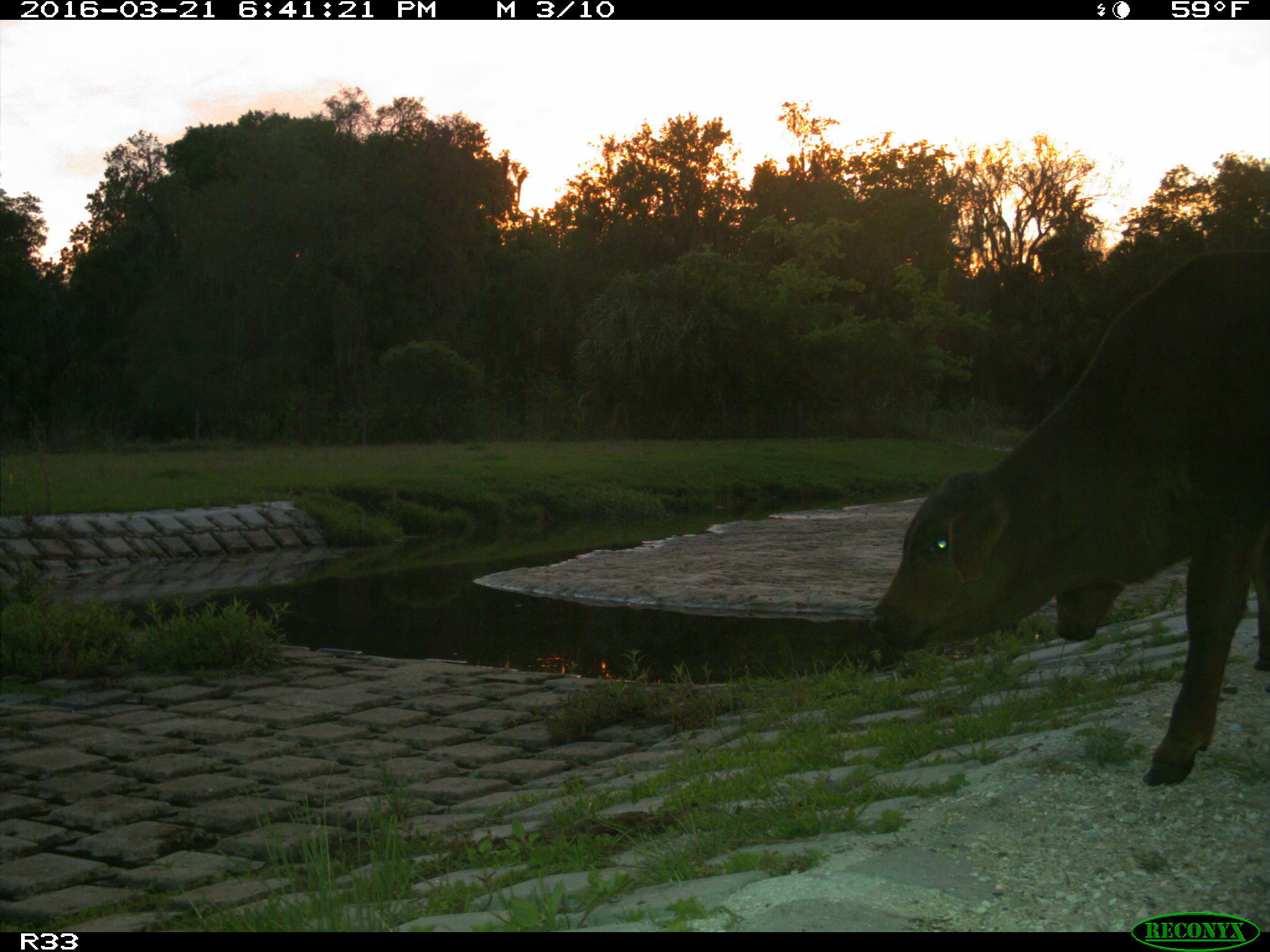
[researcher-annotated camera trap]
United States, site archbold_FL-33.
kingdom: Animalia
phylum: Chordata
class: Mammalia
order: Artiodactyla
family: Bovidae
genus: Bos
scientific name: Bos taurus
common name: domestic cow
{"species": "Bos taurus (domestic cow)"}